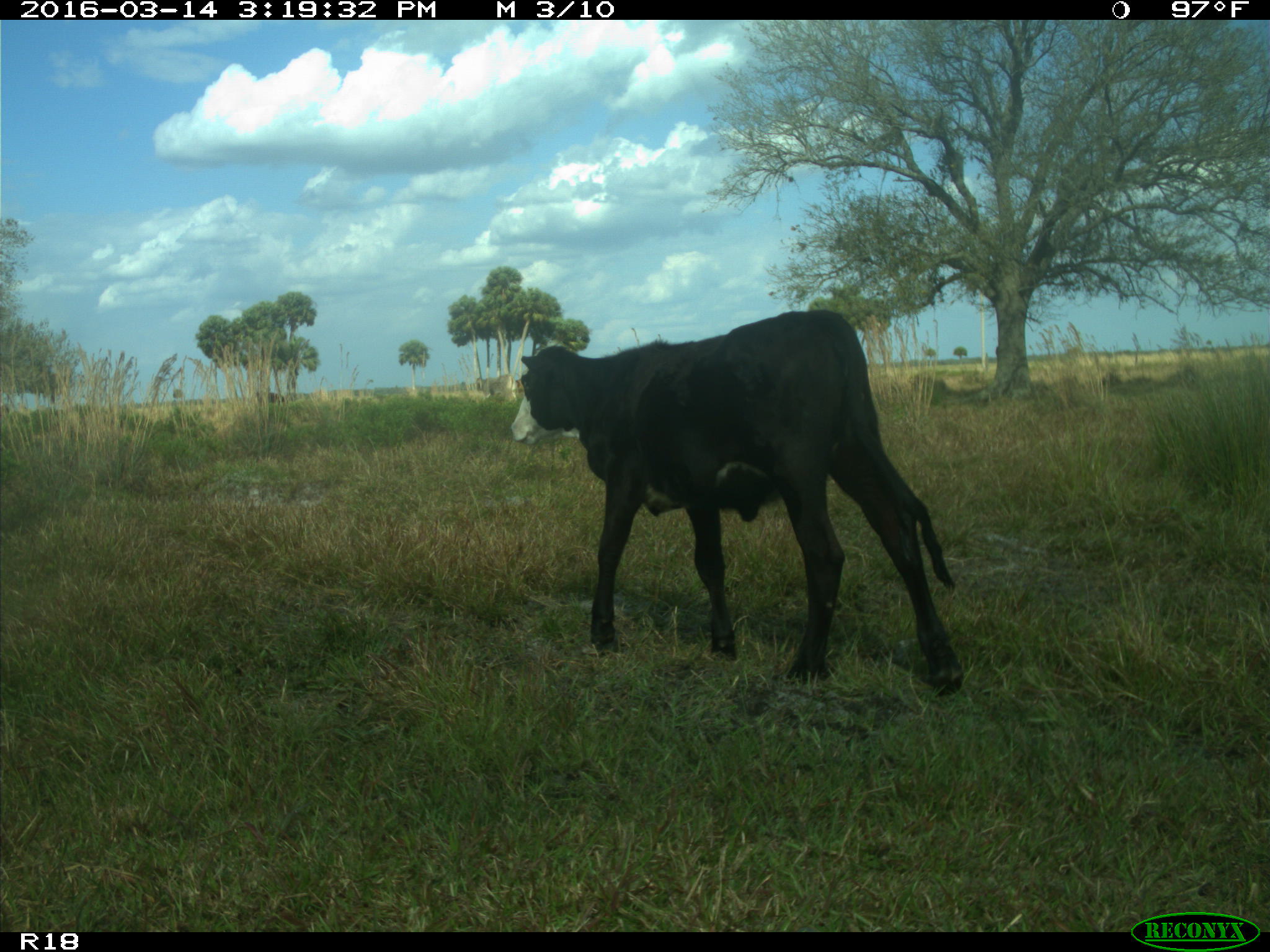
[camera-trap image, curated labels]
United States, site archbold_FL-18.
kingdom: Animalia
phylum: Chordata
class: Mammalia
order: Artiodactyla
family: Bovidae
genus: Bos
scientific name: Bos taurus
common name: domestic cow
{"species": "Bos taurus (domestic cow)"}